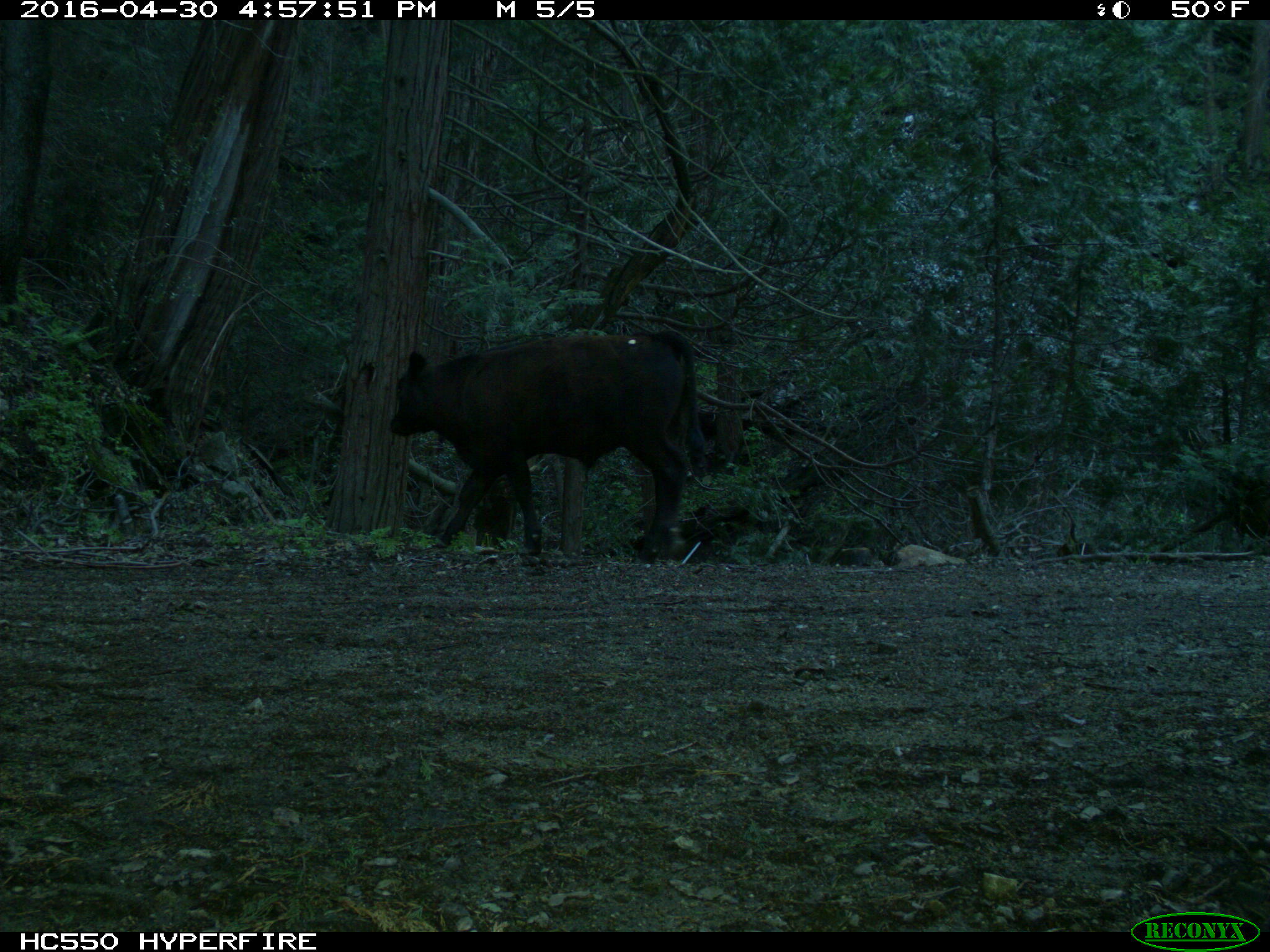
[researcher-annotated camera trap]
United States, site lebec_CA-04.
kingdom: Animalia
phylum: Chordata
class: Mammalia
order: Artiodactyla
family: Bovidae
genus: Bos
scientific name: Bos taurus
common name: domestic cow